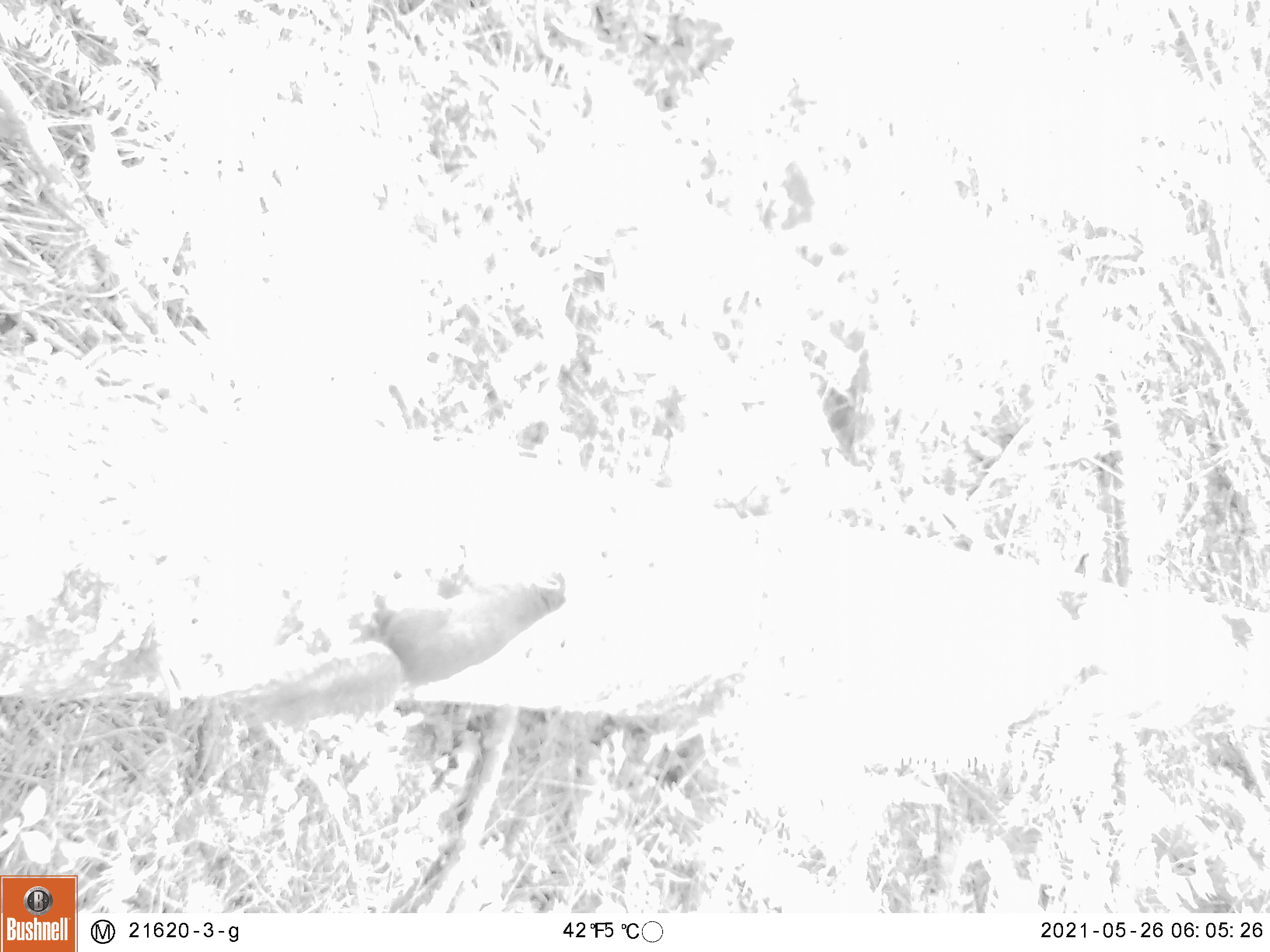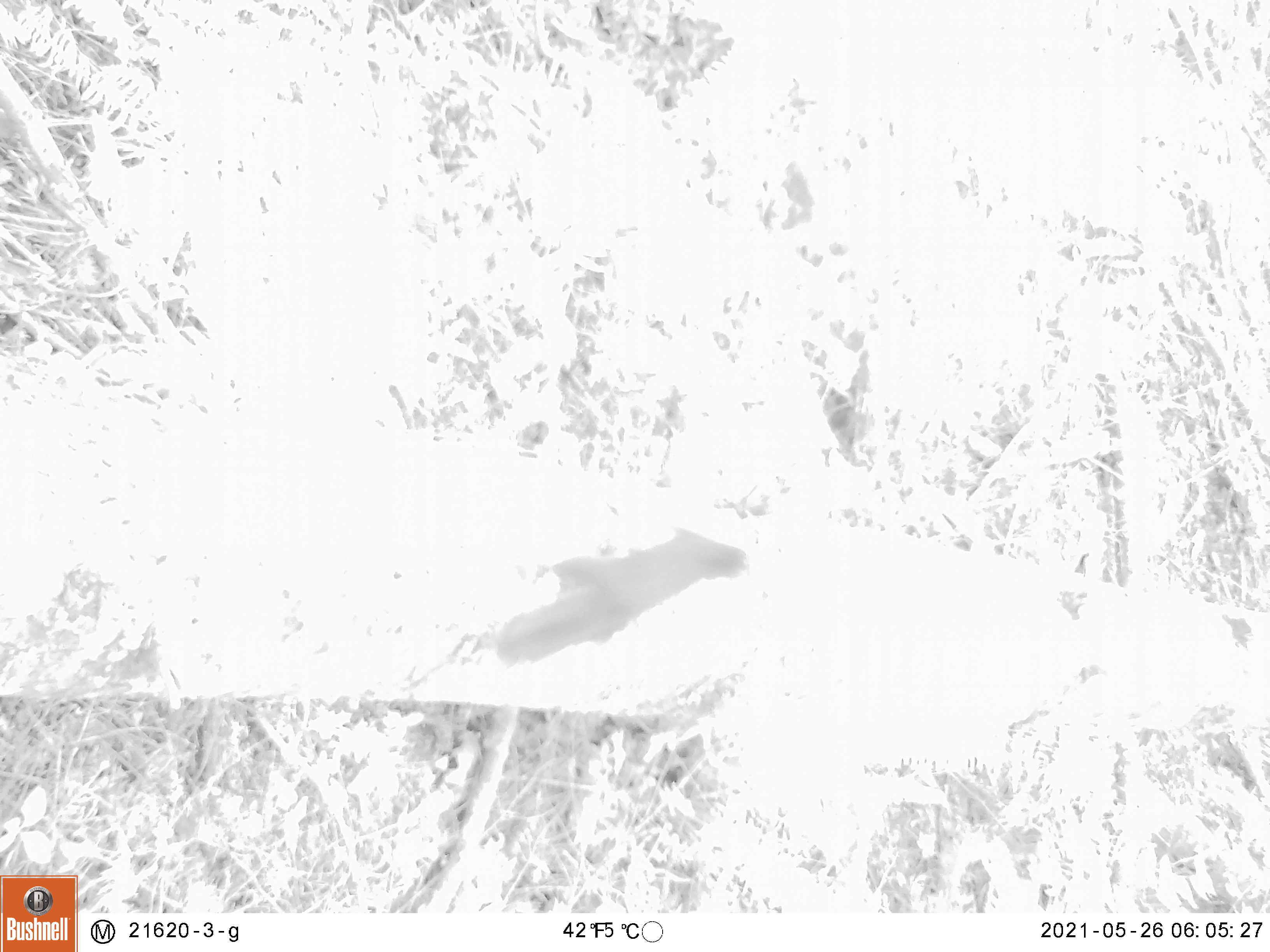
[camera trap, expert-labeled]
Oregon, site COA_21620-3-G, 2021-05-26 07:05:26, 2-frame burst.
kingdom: Animalia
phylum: Chordata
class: Mammalia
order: Rodentia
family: Sciuridae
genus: Glaucomys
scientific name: Glaucomys oregonensis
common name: humboldt's flying squirrel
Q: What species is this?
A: Humboldt's flying squirrel (Glaucomys oregonensis).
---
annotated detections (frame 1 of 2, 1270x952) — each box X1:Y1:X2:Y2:
humboldt's flying squirrel: 205:537:607:745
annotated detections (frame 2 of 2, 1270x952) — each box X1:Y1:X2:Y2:
humboldt's flying squirrel: 456:502:798:705